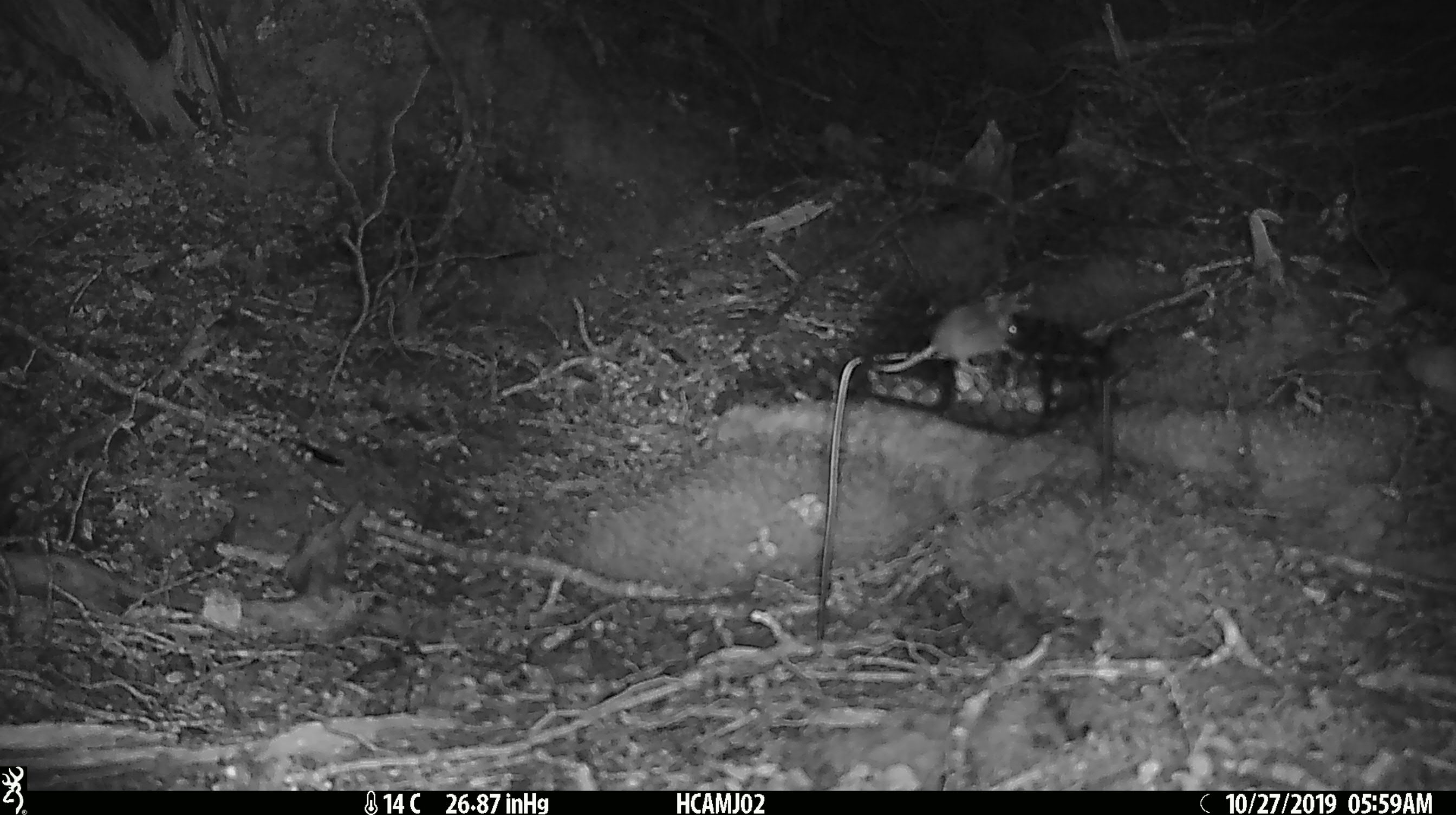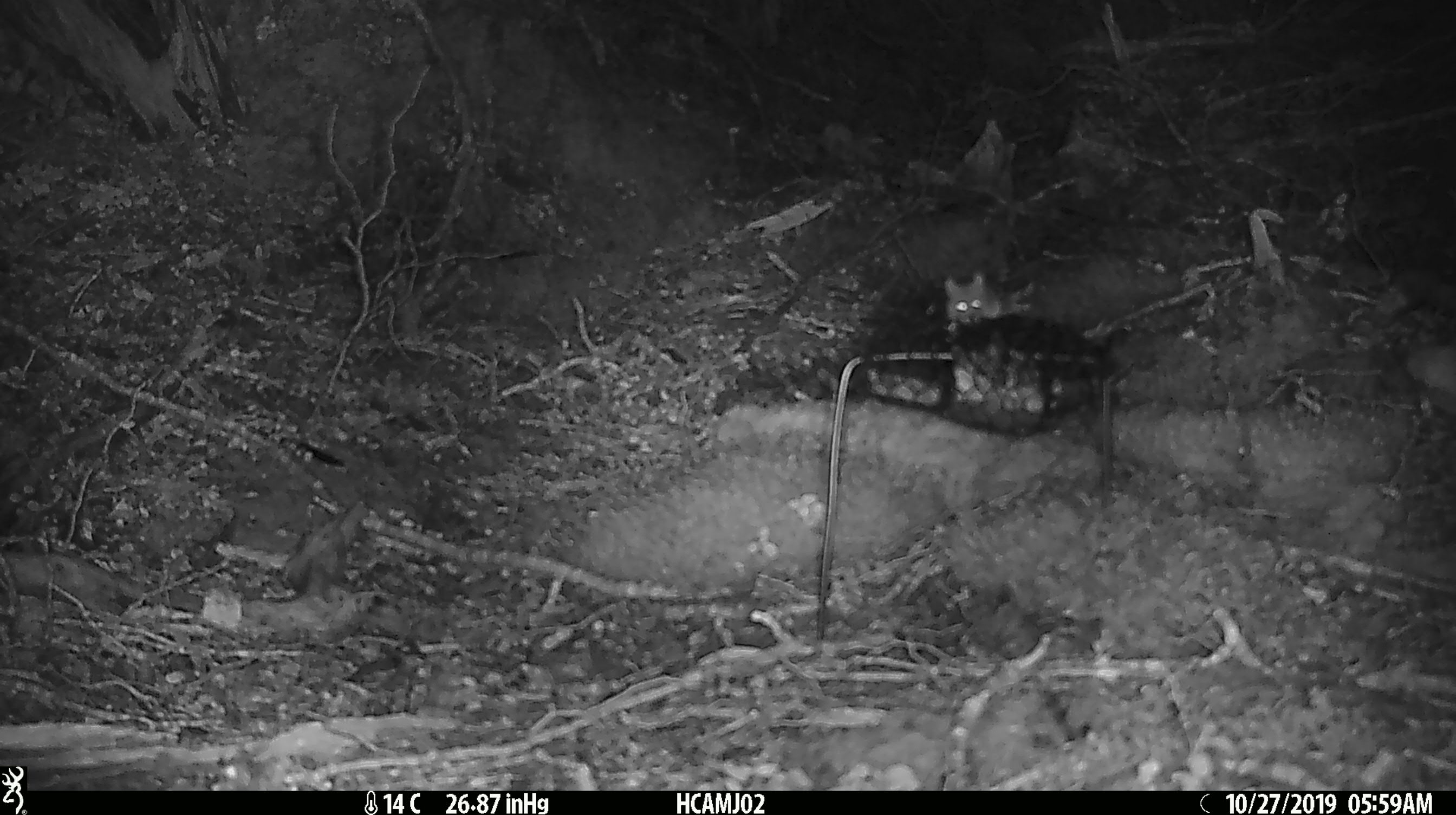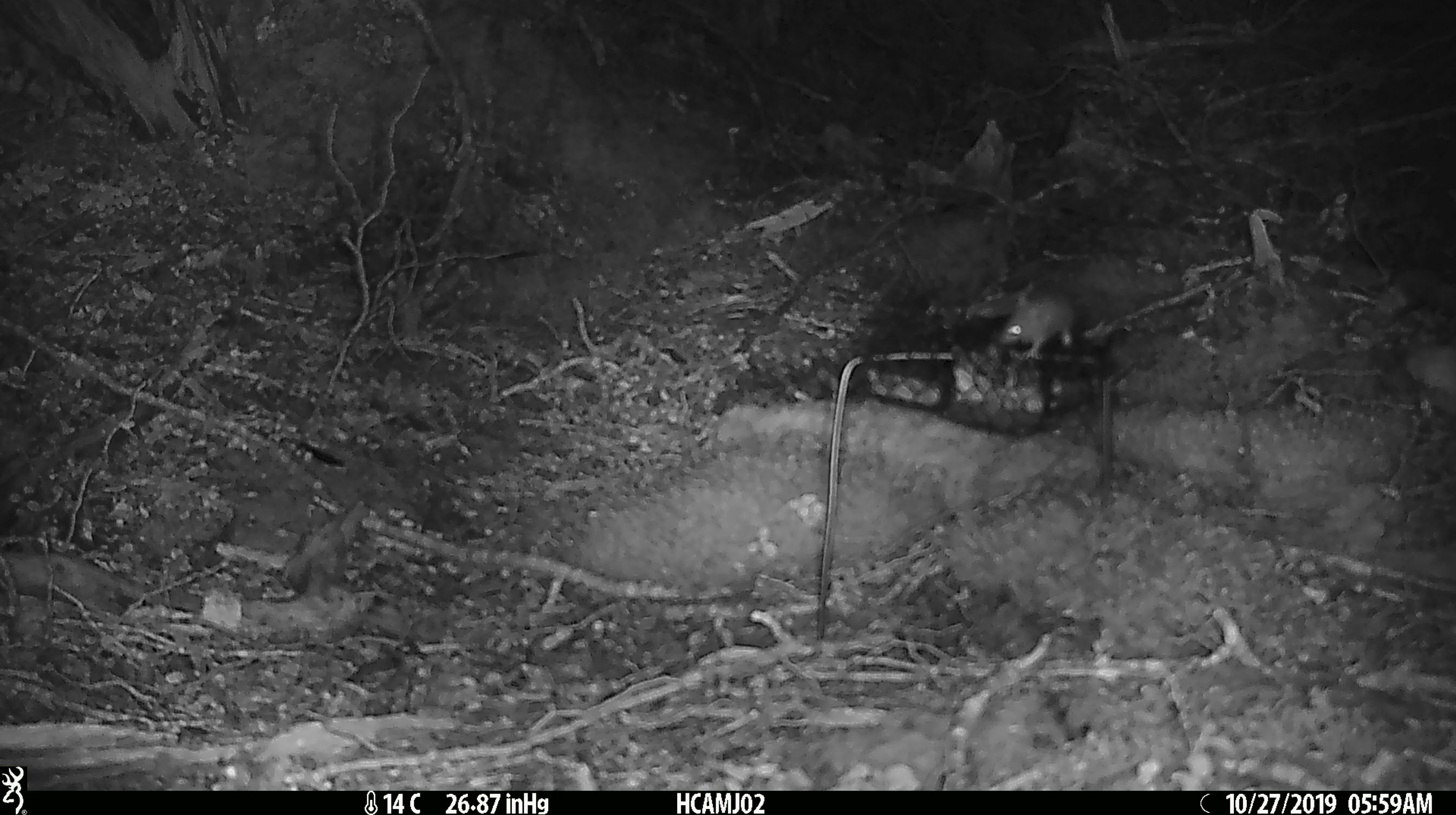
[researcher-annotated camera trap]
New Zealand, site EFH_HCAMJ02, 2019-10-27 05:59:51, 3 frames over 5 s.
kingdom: Animalia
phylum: Chordata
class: Mammalia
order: Rodentia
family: Muridae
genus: Mus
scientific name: Mus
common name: mouse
Mouse (Mus).